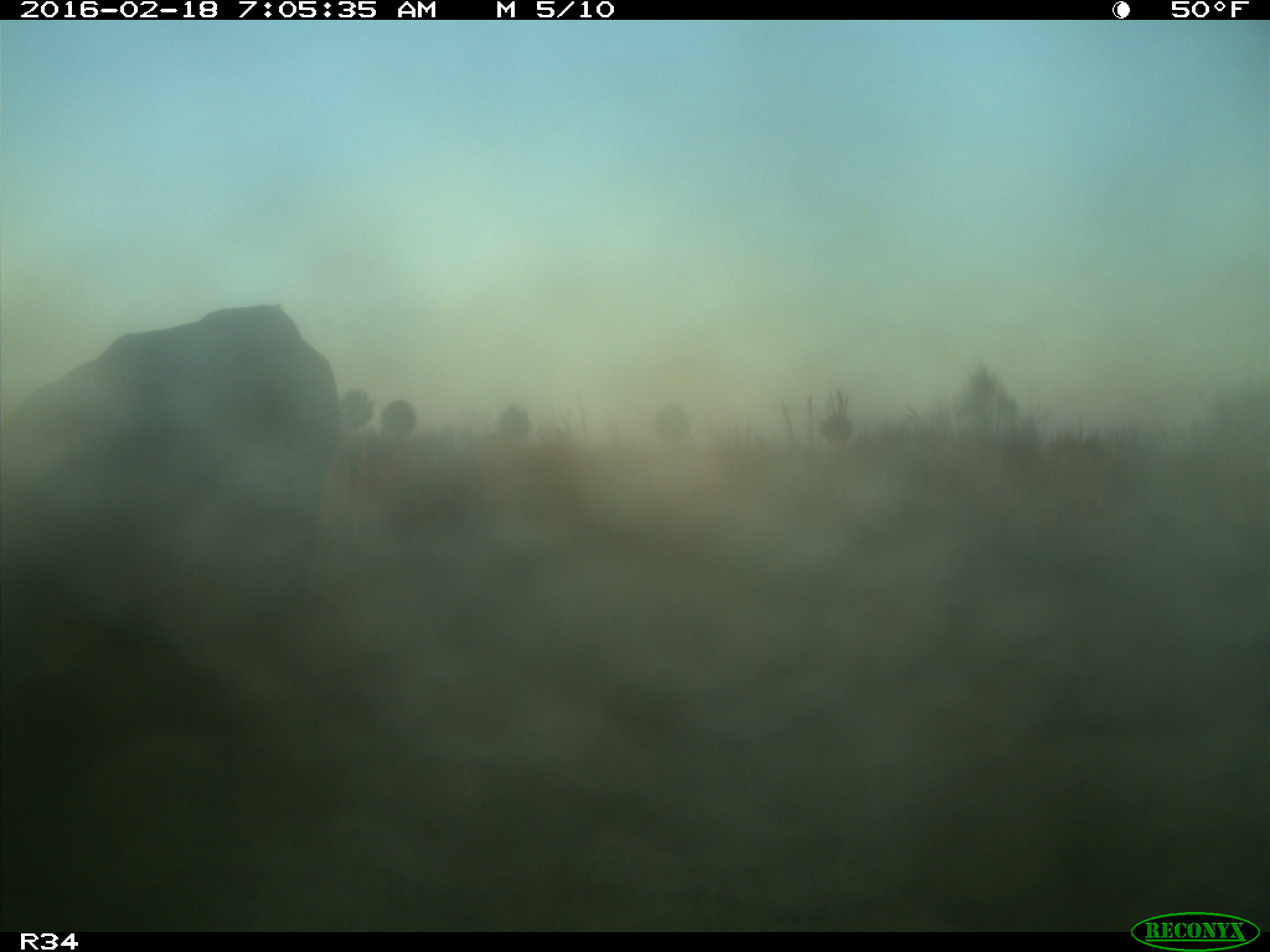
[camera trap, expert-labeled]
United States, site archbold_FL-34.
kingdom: Animalia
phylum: Chordata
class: Mammalia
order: Artiodactyla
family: Bovidae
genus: Bos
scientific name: Bos taurus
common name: domestic cow